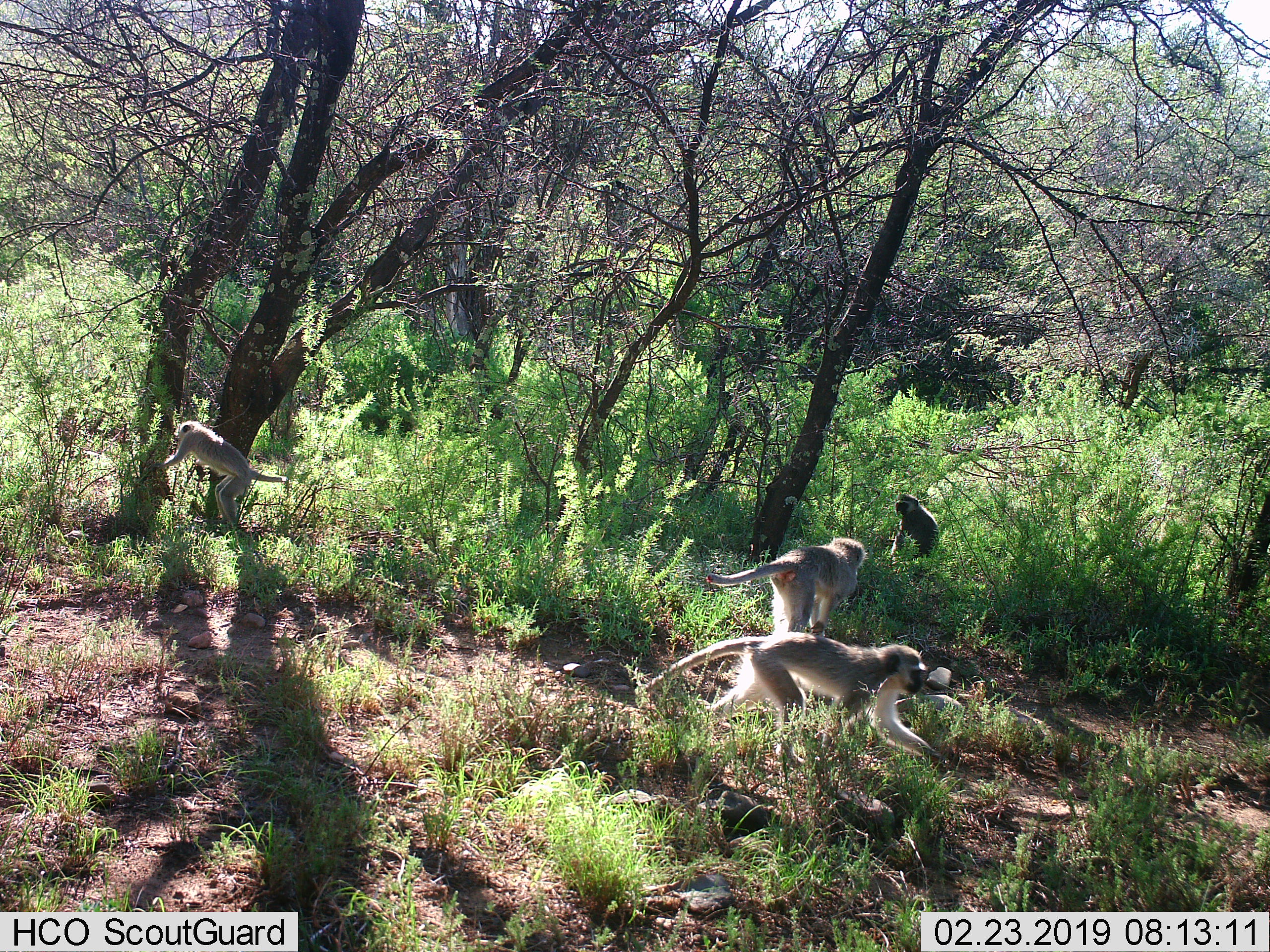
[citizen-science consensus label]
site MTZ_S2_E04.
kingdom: Animalia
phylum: Chordata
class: Mammalia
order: Primates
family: Cercopithecidae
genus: Chlorocebus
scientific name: Chlorocebus pygerythrus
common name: vervet monkey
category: monkeyvervet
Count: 4.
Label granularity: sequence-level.